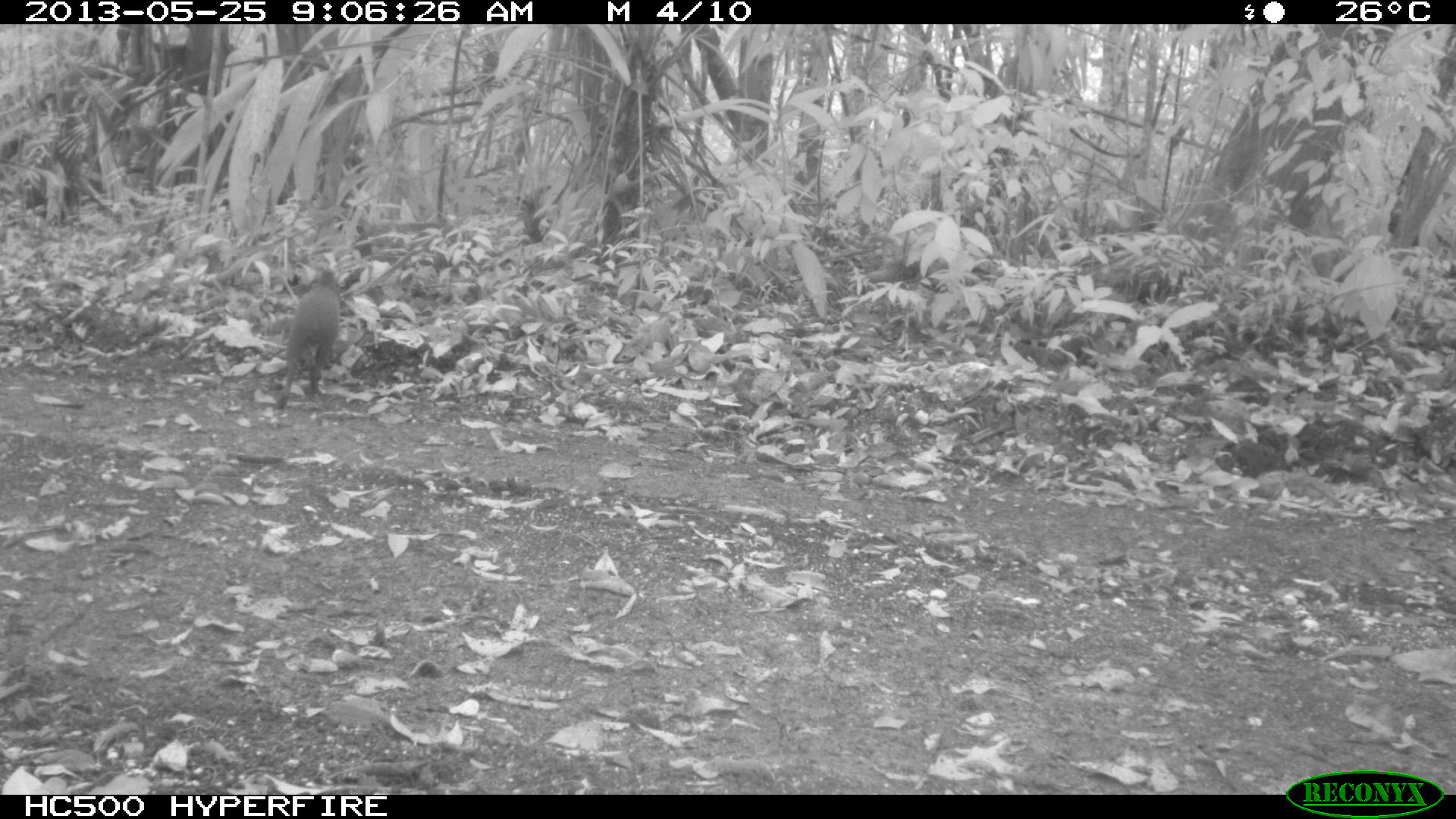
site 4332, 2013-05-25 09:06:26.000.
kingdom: Animalia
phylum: Chordata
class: Mammalia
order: Rodentia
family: Dasyproctidae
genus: Dasyprocta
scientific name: Dasyprocta punctata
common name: central american agouti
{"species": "Dasyprocta punctata (central american agouti)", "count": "1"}